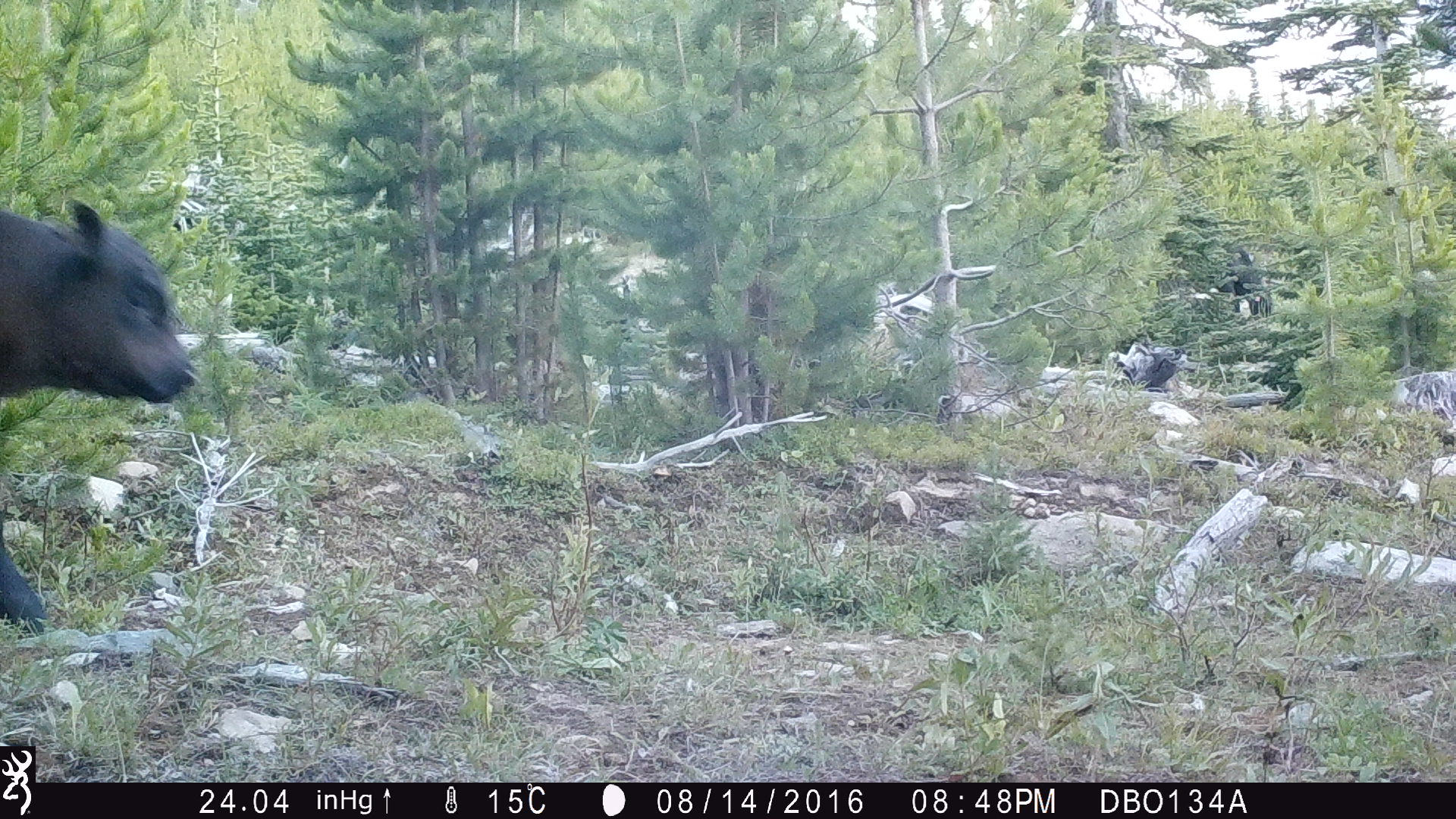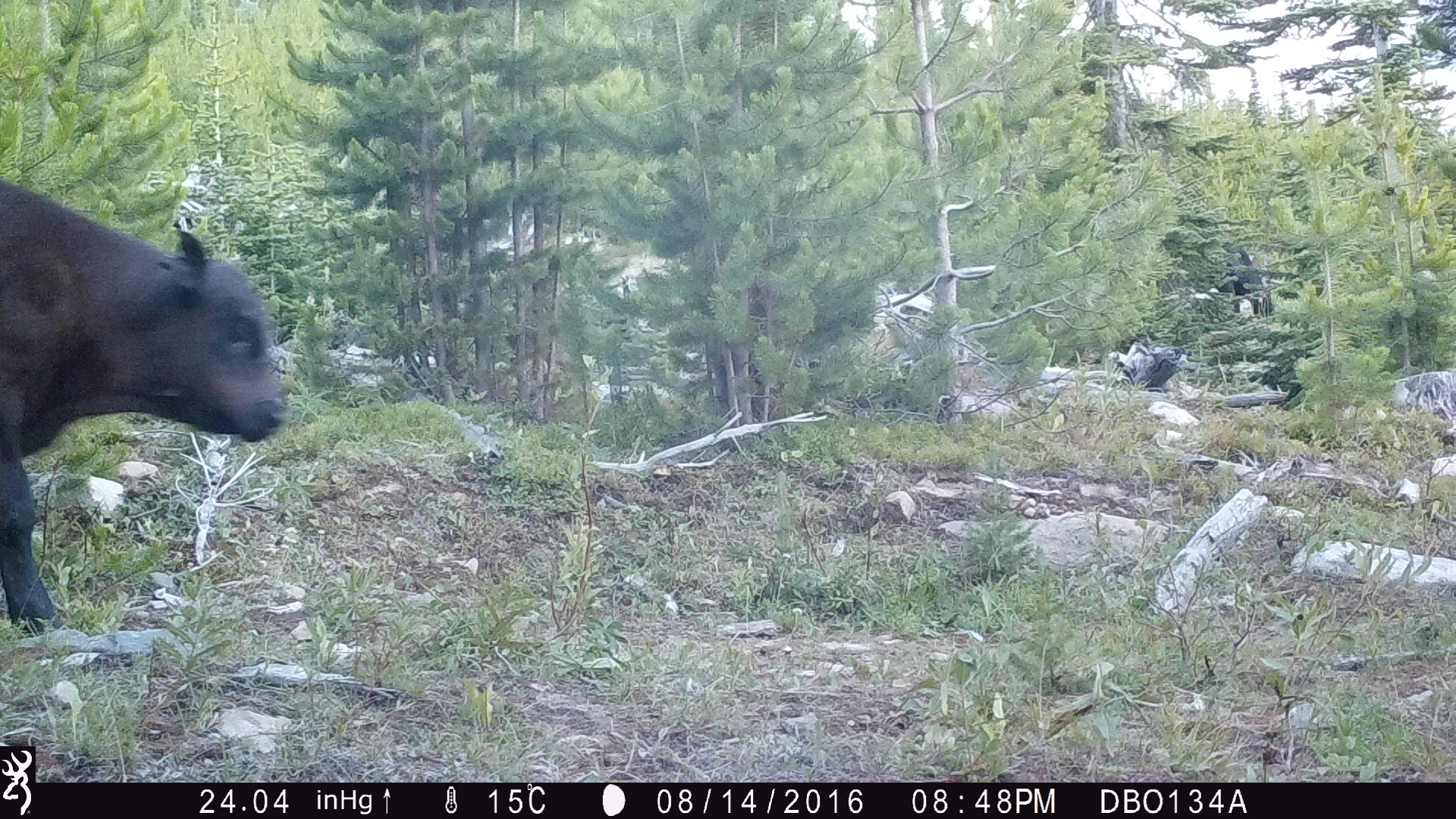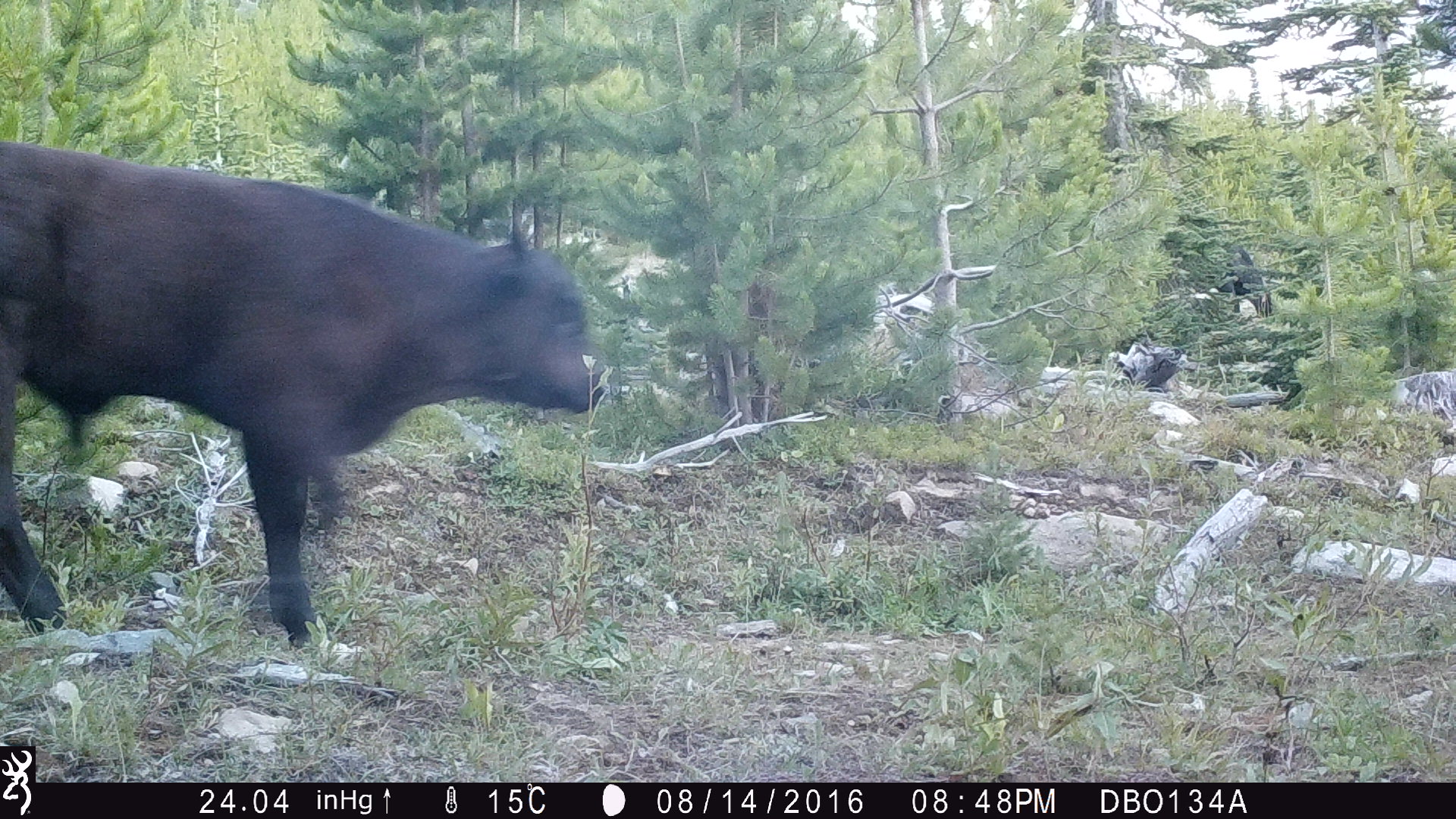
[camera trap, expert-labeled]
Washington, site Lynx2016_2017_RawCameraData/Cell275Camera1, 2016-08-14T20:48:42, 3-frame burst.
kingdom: Animalia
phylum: Chordata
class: Mammalia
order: Artiodactyla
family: Bovidae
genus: Bos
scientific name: Bos taurus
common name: domestic cattle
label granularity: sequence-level